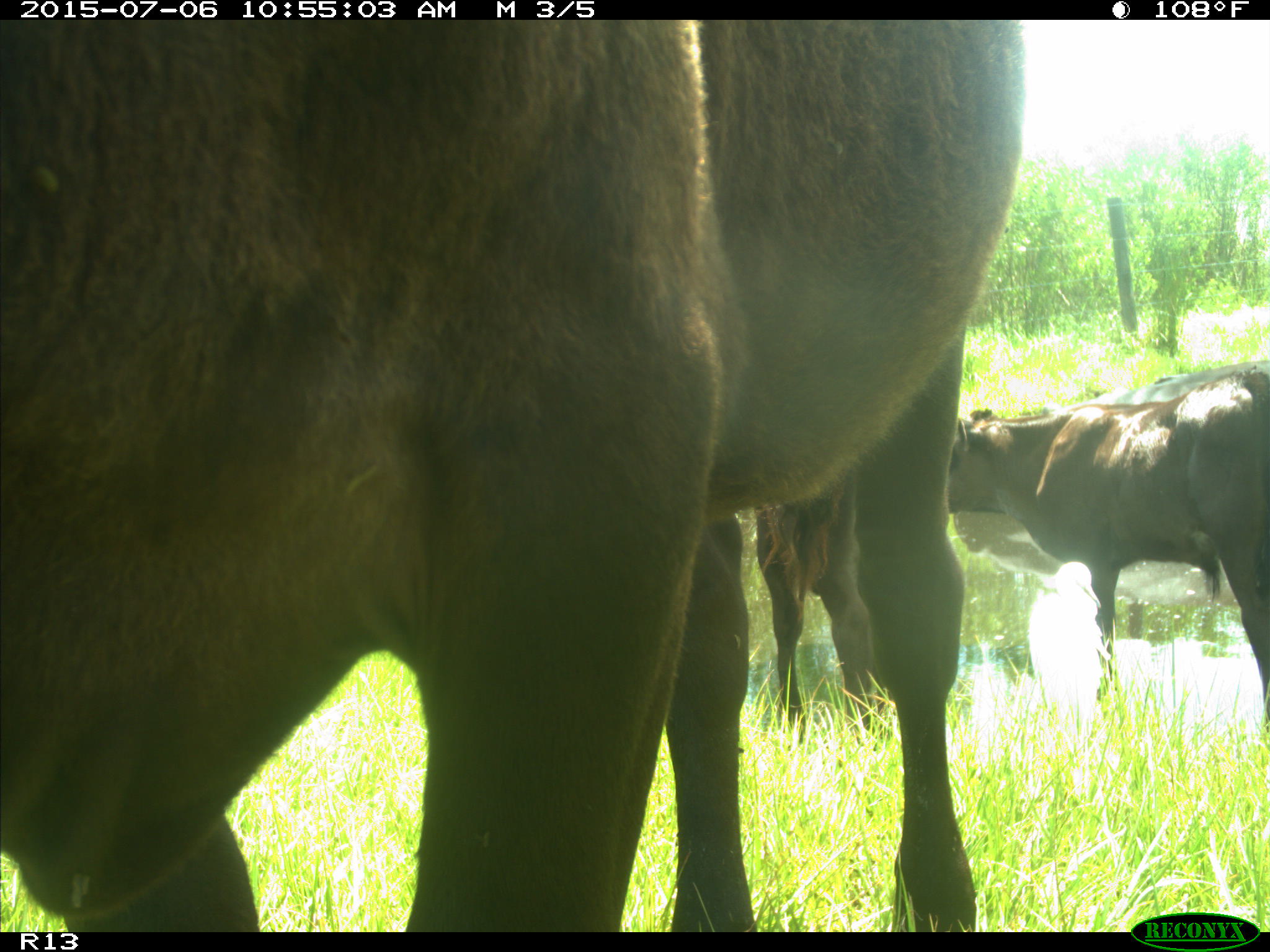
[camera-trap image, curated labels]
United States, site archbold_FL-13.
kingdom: Animalia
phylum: Chordata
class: Mammalia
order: Artiodactyla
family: Bovidae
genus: Bos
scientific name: Bos taurus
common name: domestic cow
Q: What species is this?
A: Bos taurus (domestic cow).